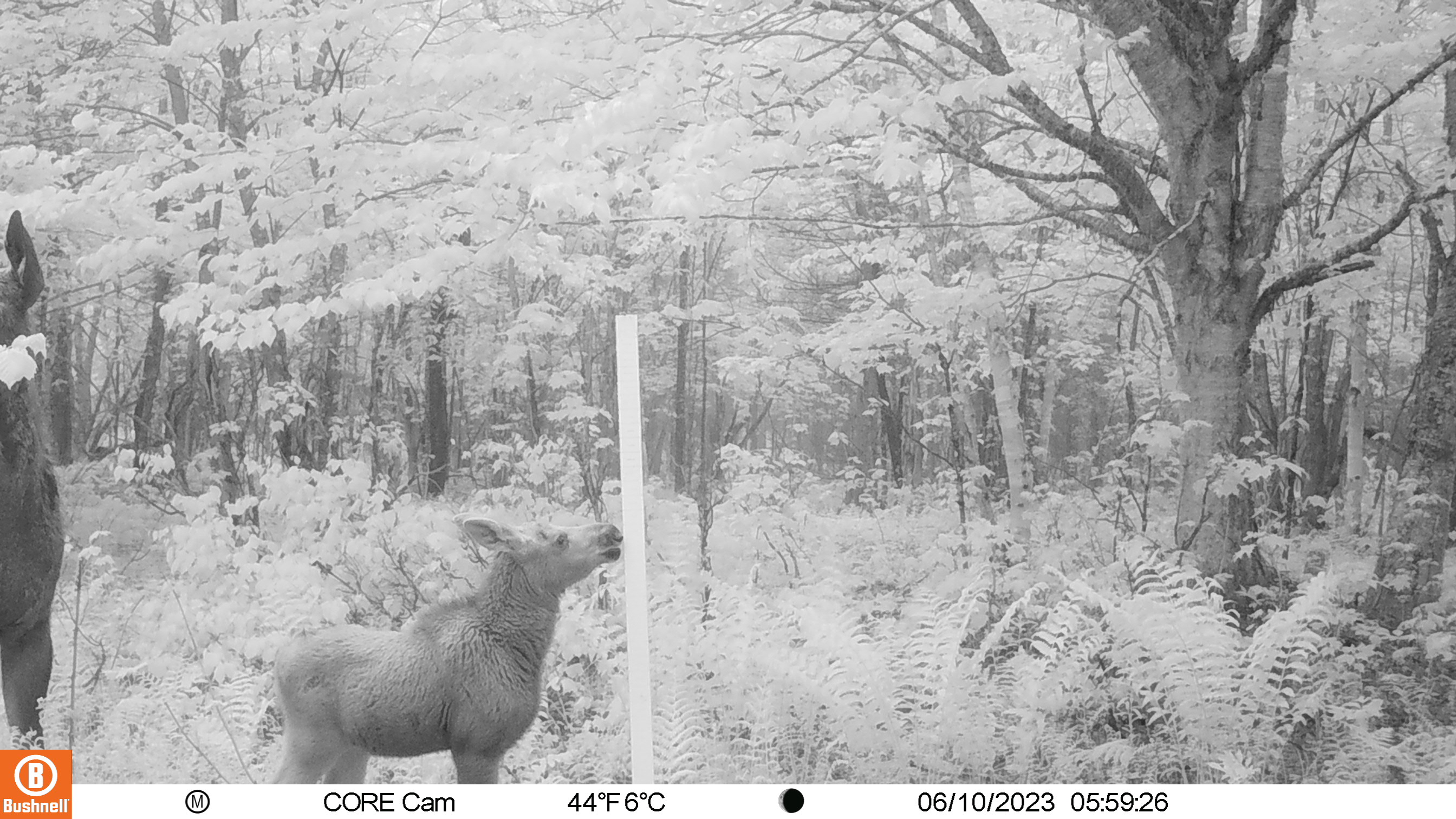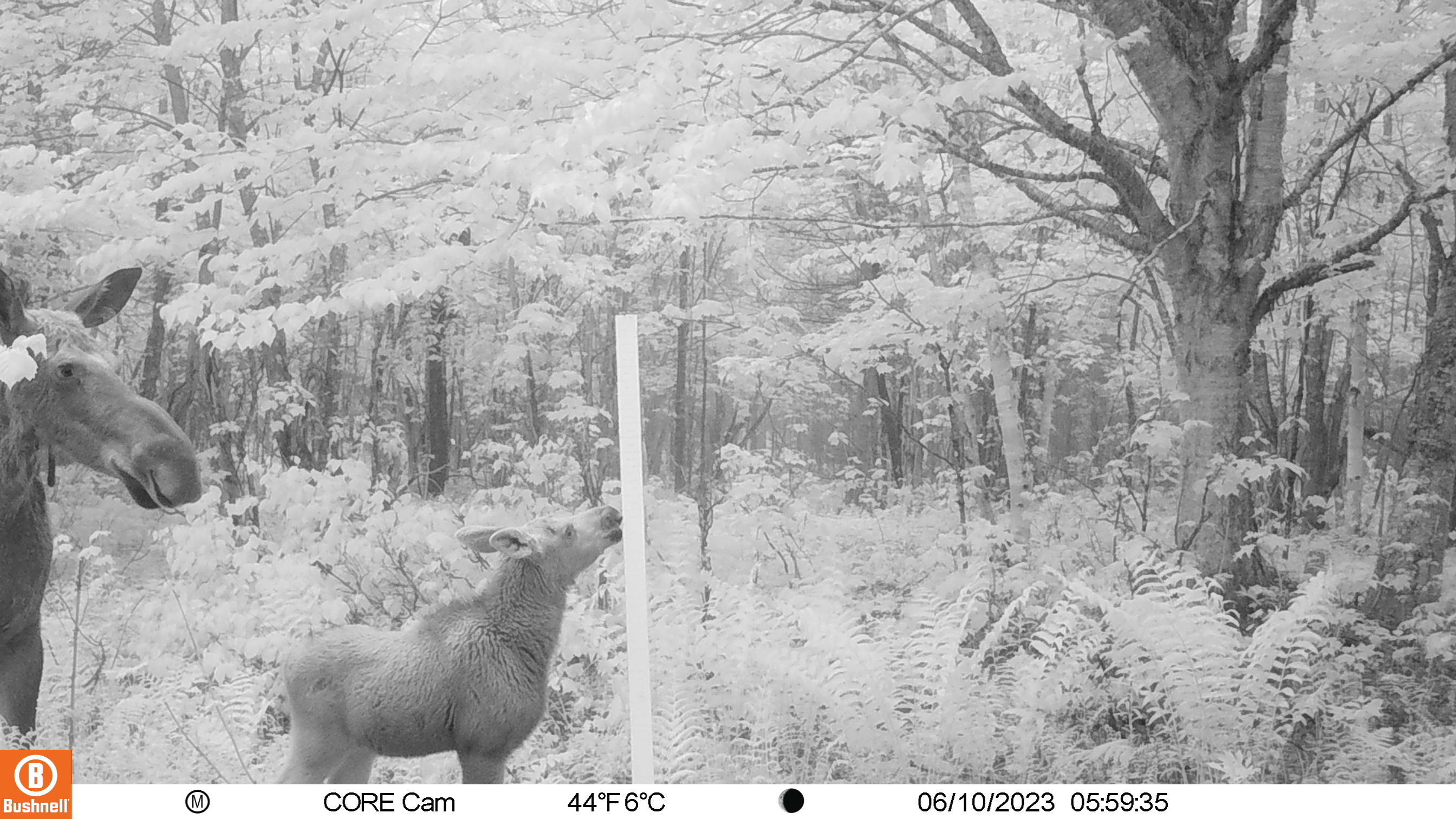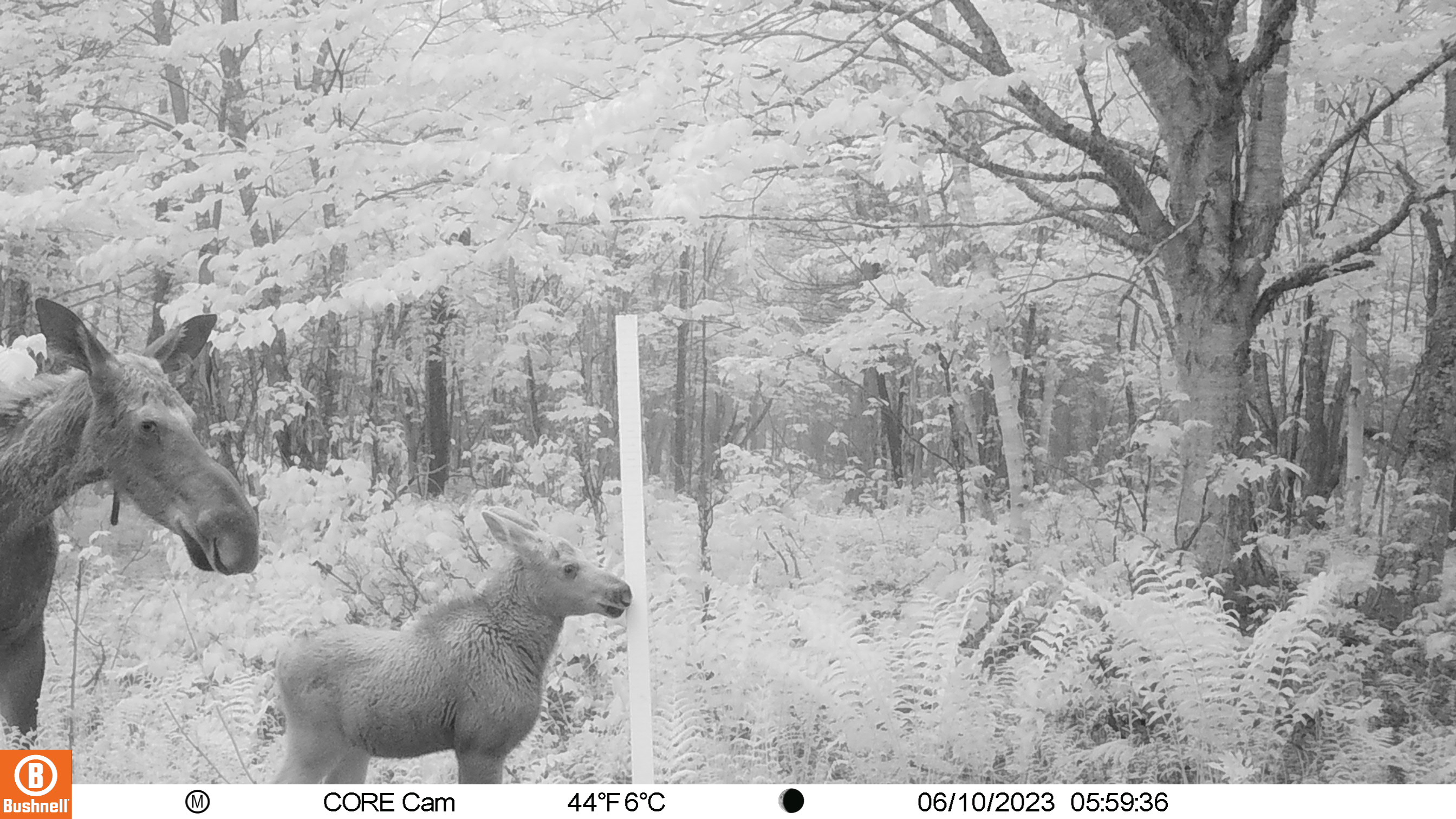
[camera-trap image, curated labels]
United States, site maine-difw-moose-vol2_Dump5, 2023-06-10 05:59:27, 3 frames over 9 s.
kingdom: Animalia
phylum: Chordata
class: Mammalia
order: Artiodactyla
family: Cervidae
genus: Alces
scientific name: Alces alces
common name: moose